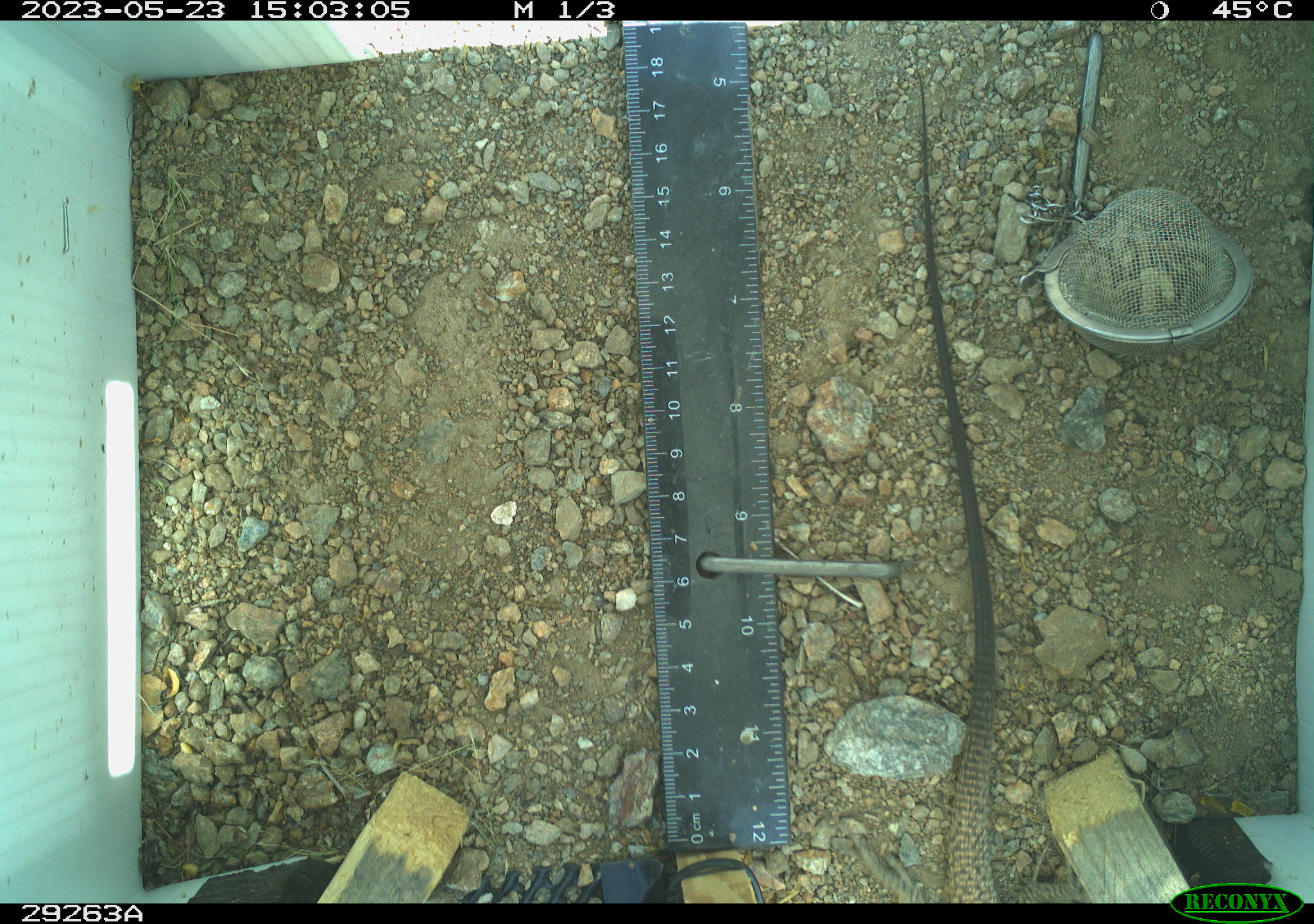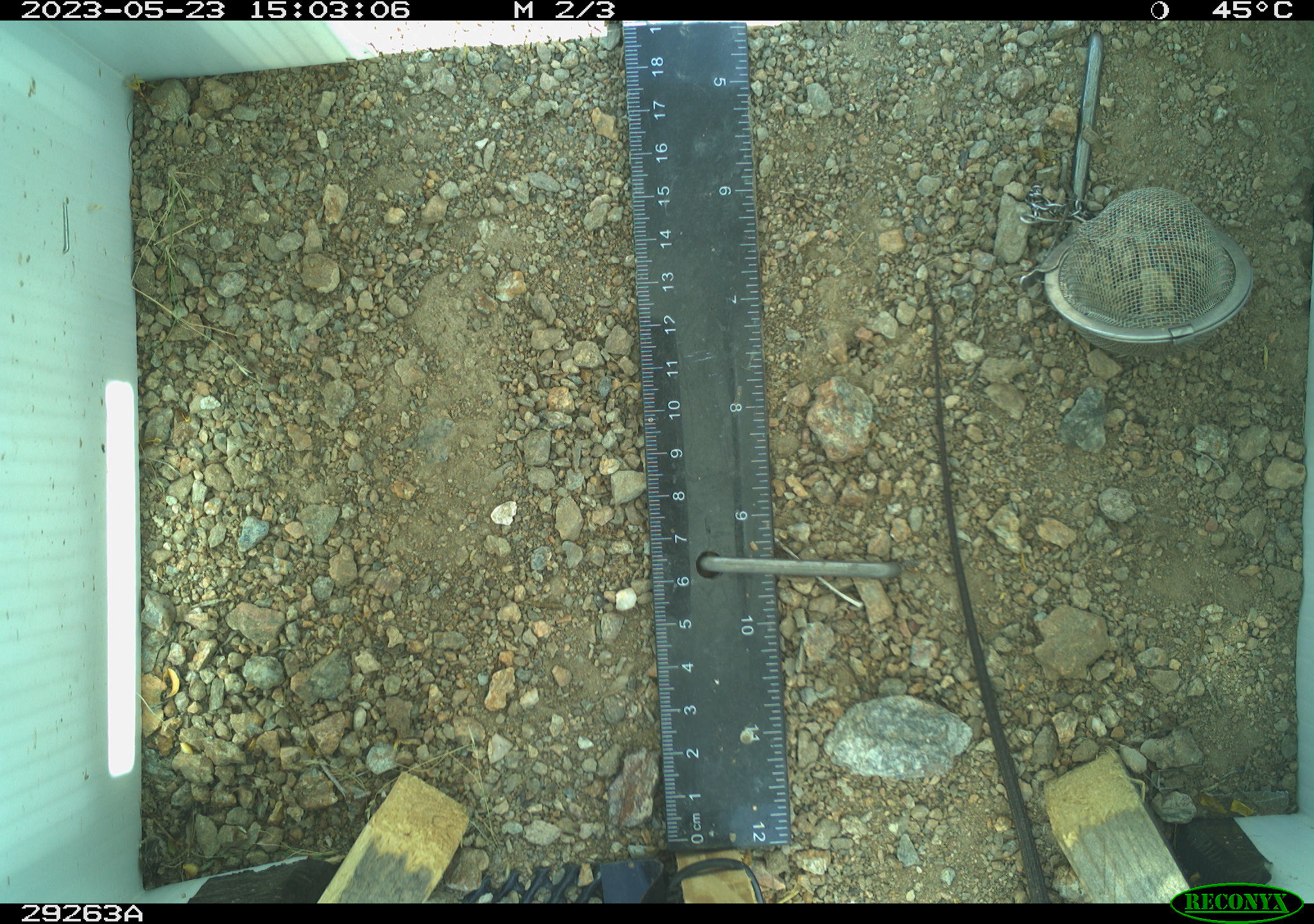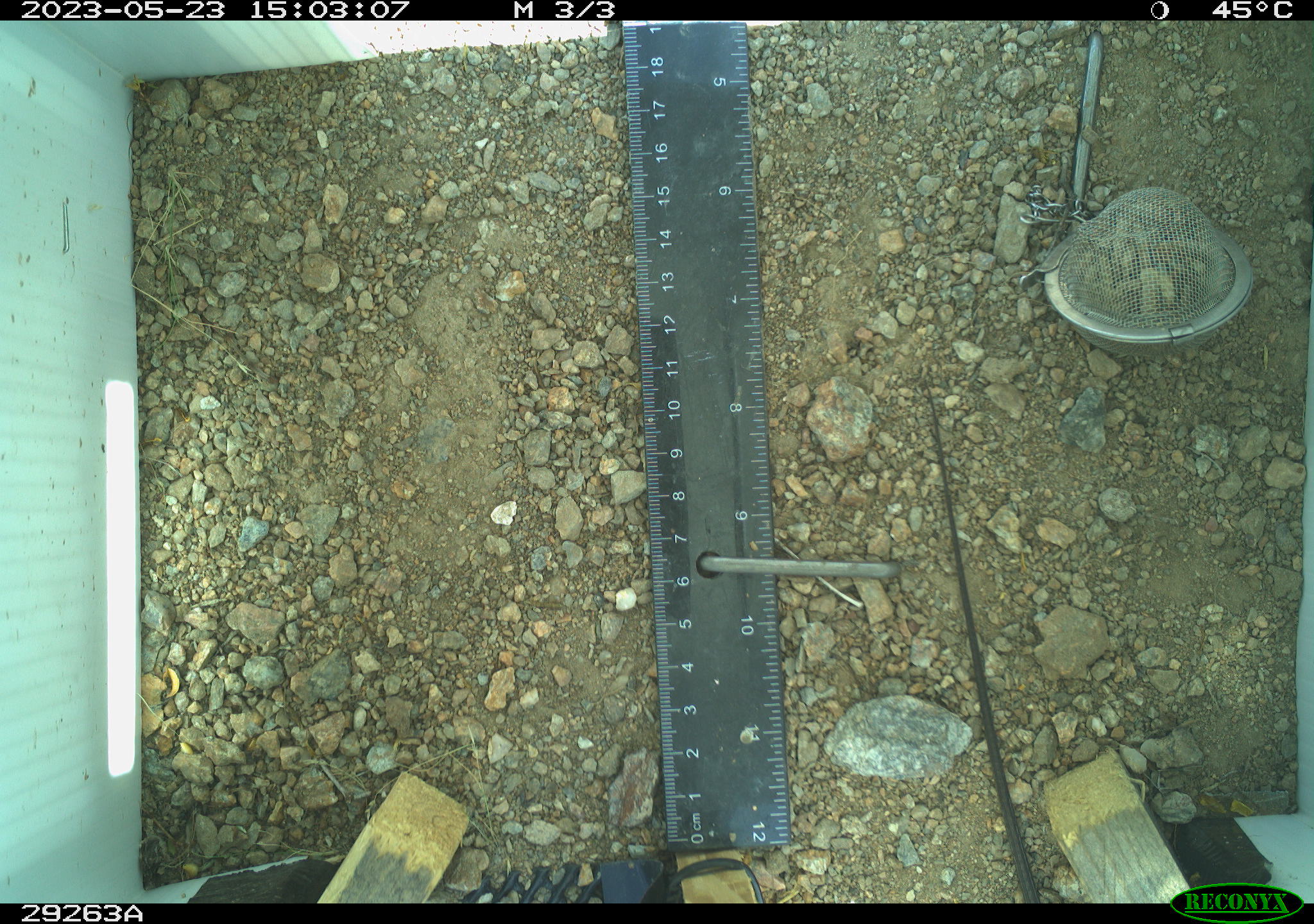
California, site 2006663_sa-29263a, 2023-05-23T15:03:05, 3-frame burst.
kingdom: Animalia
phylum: Chordata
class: Reptilia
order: Squamata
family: Teiidae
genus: Aspidoscelis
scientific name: Aspidoscelis tigris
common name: western whiptail